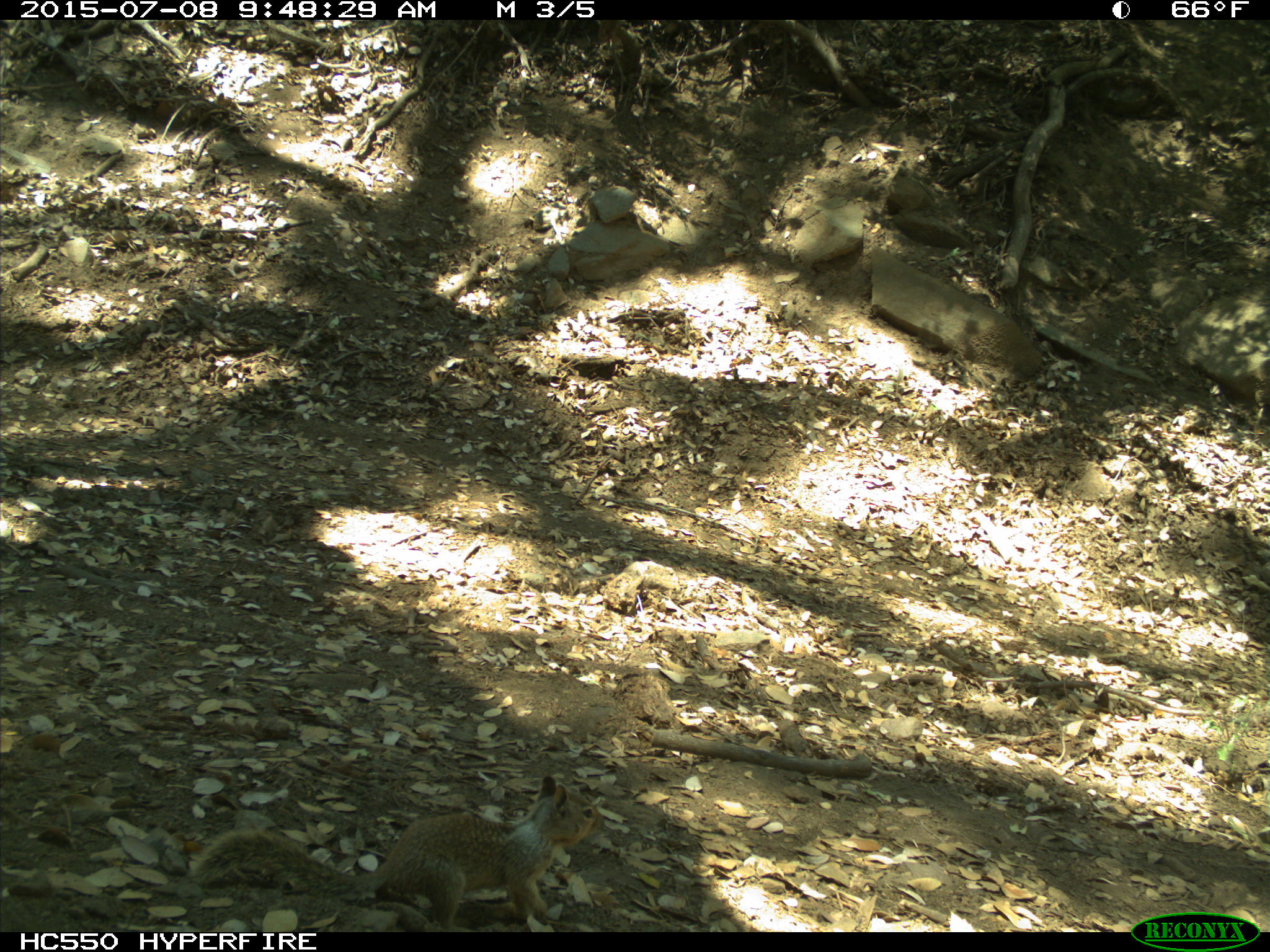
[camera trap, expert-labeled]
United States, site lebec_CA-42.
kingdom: Animalia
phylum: Chordata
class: Mammalia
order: Rodentia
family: Sciuridae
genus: Otospermophilus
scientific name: Otospermophilus beecheyi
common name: california ground squirrel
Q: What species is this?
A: Otospermophilus beecheyi (california ground squirrel).